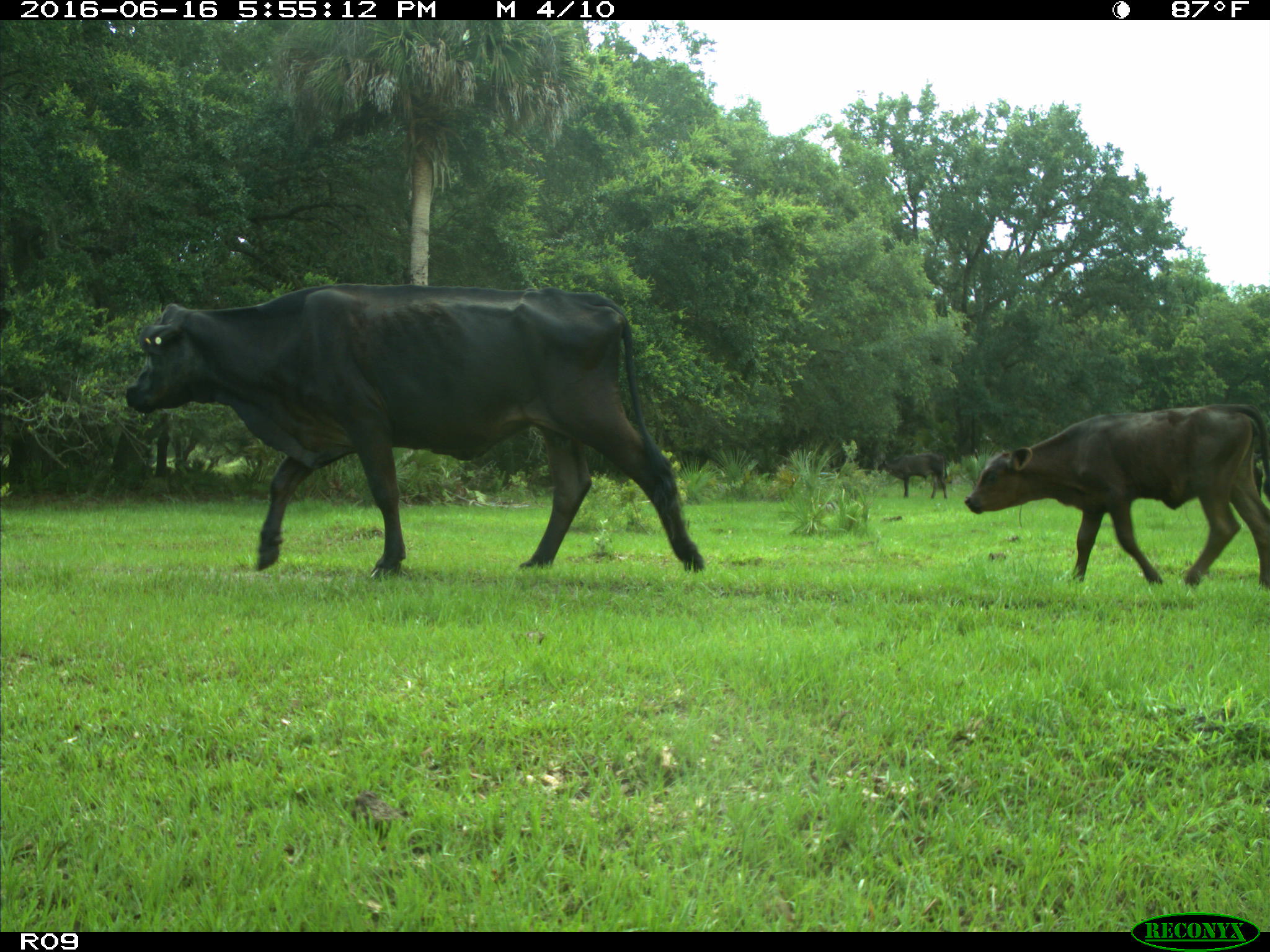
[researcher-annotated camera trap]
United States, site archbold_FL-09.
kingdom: Animalia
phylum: Chordata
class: Mammalia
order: Artiodactyla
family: Bovidae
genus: Bos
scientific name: Bos taurus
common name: domestic cow